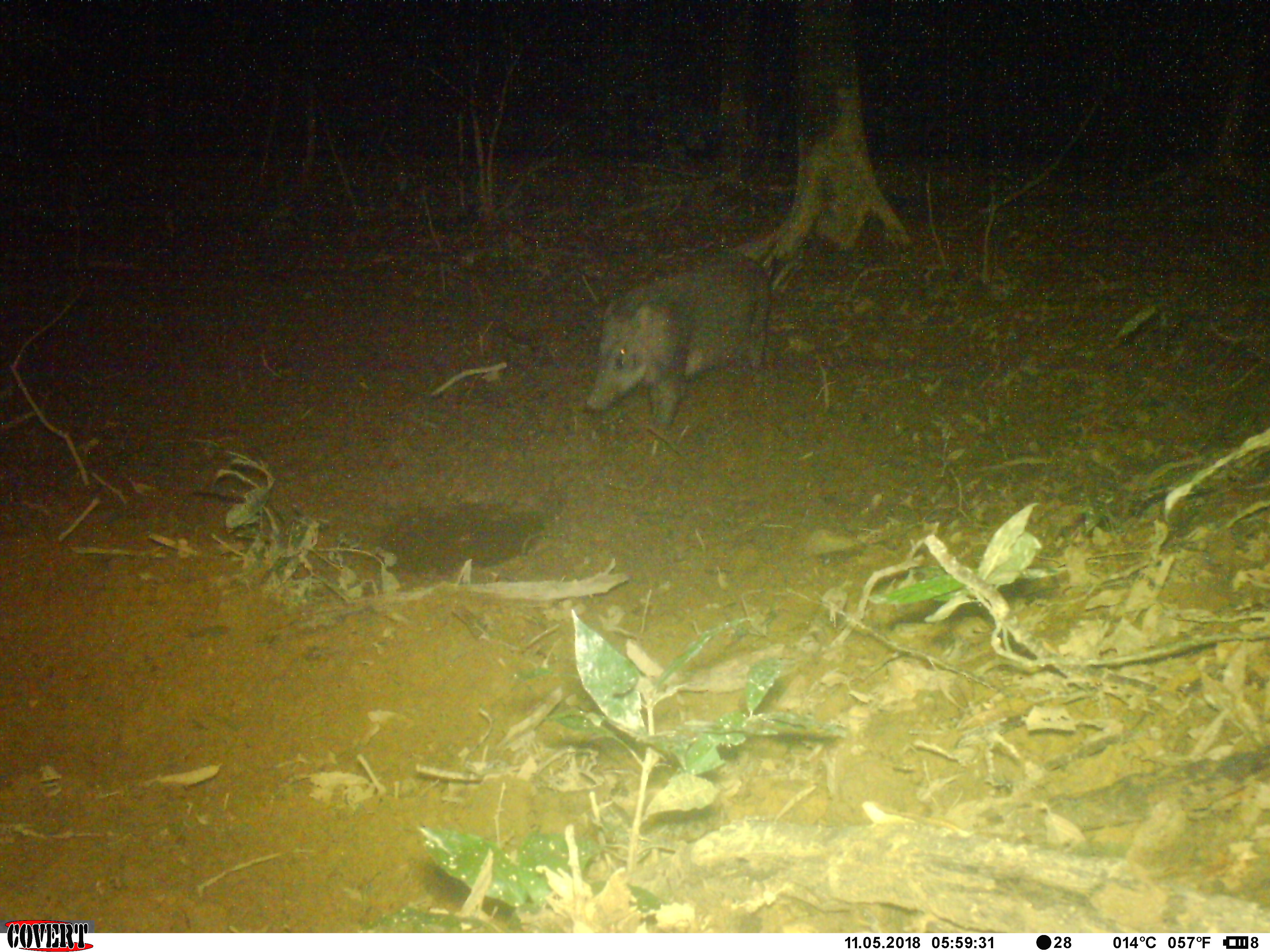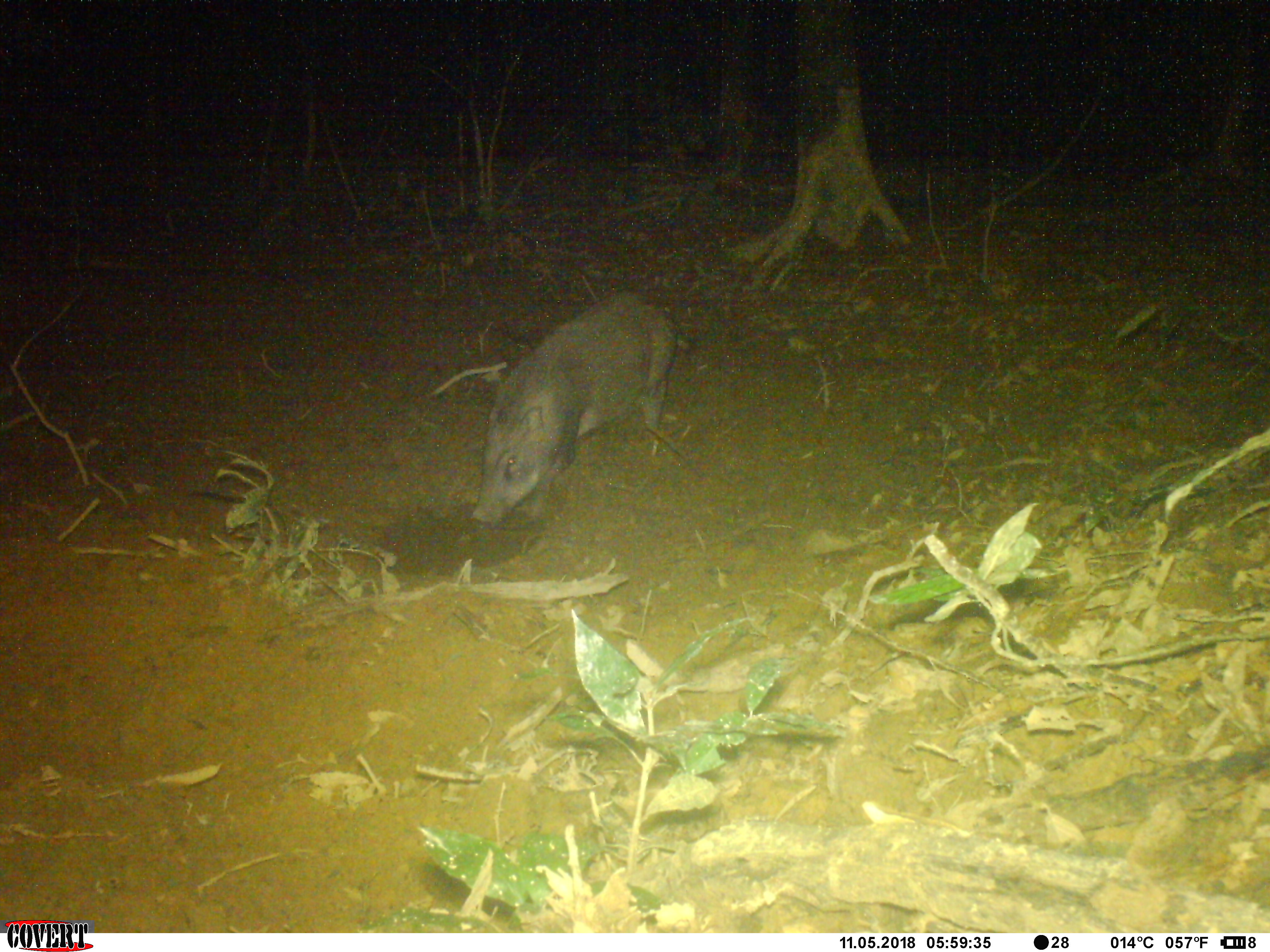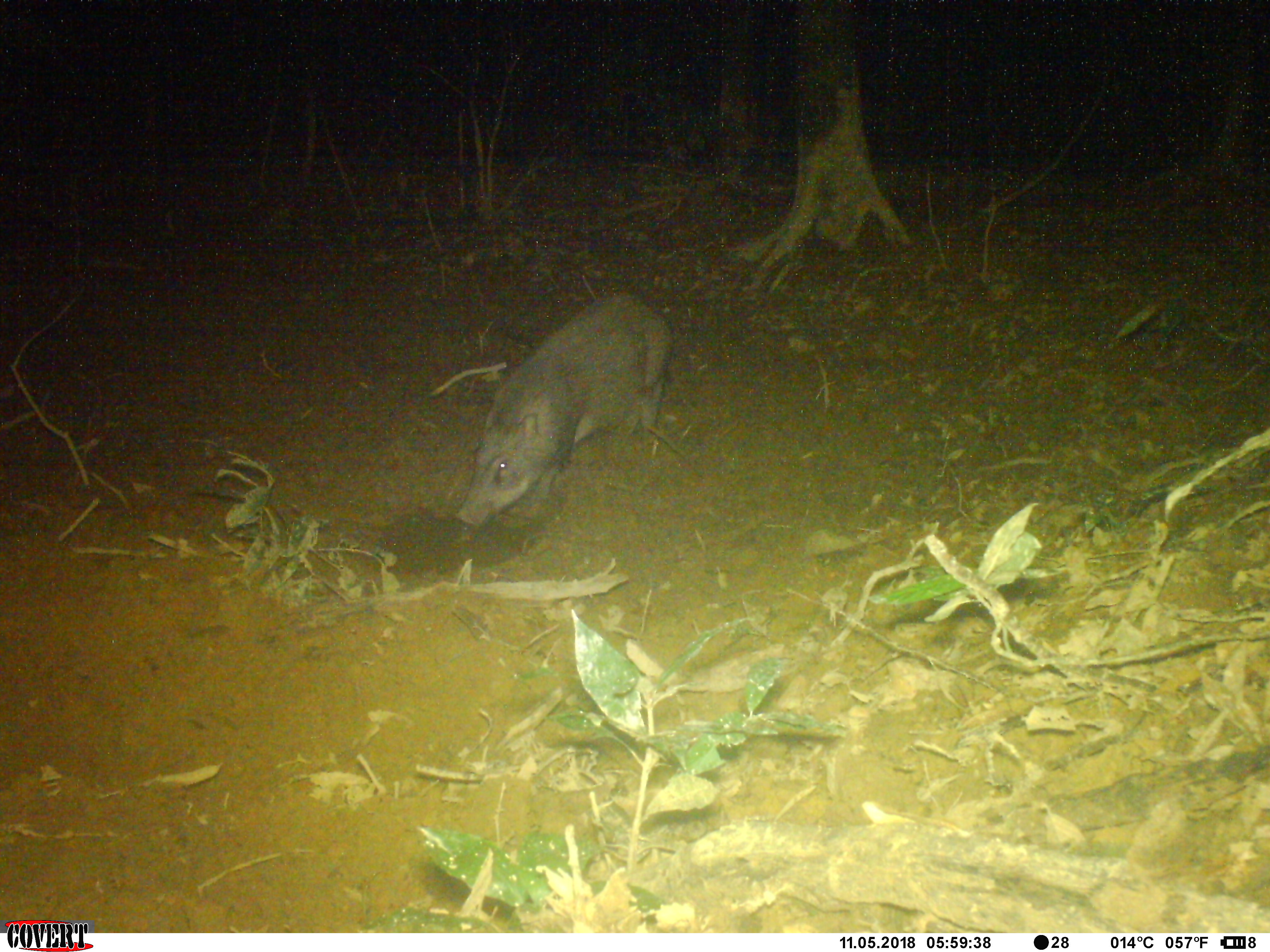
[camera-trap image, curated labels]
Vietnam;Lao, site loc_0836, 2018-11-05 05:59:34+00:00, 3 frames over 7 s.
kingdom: Animalia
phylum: Chordata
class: Mammalia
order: Artiodactyla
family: Suidae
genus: Sus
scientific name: Sus scrofa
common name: eurasian wild pig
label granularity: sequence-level